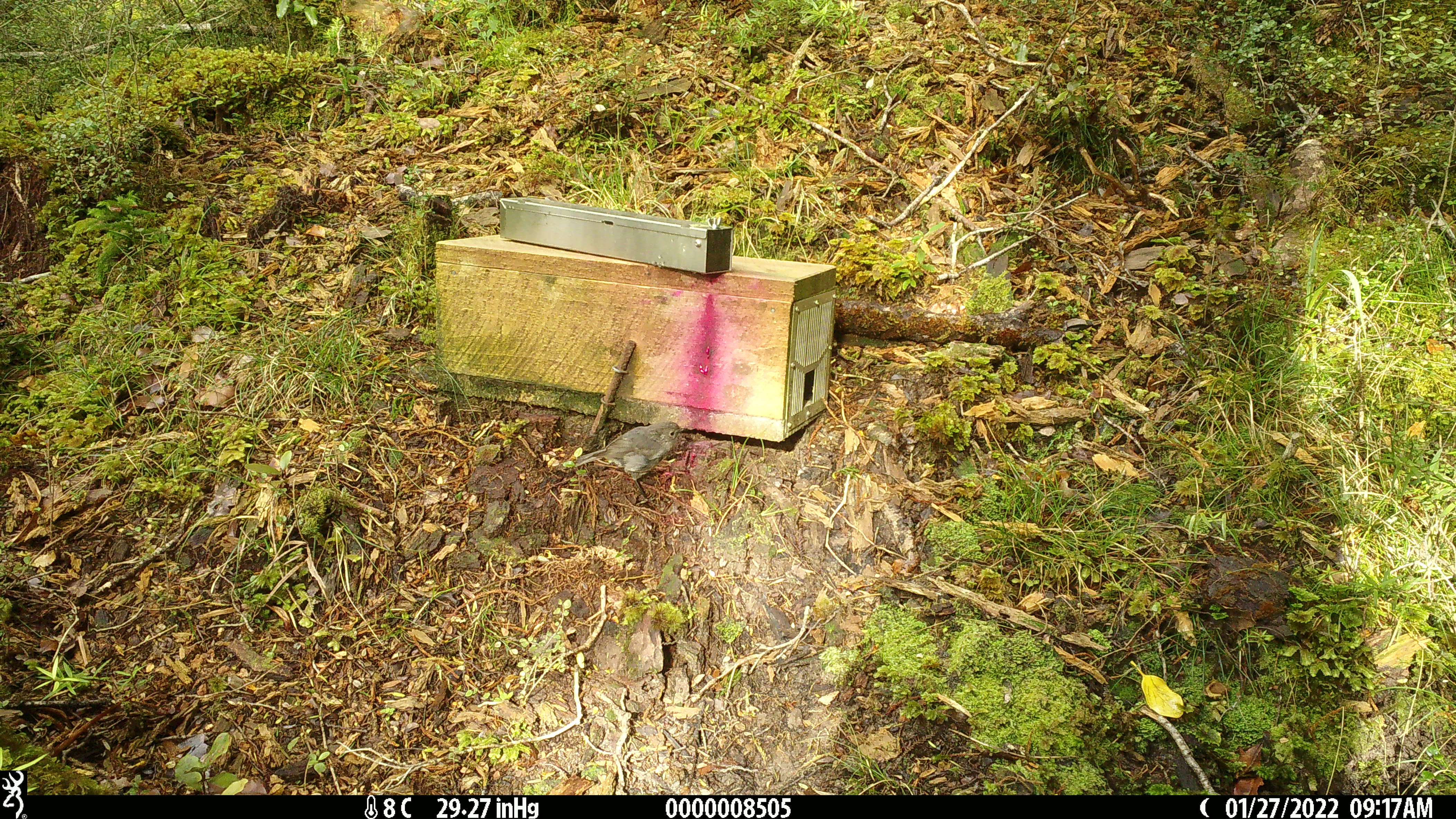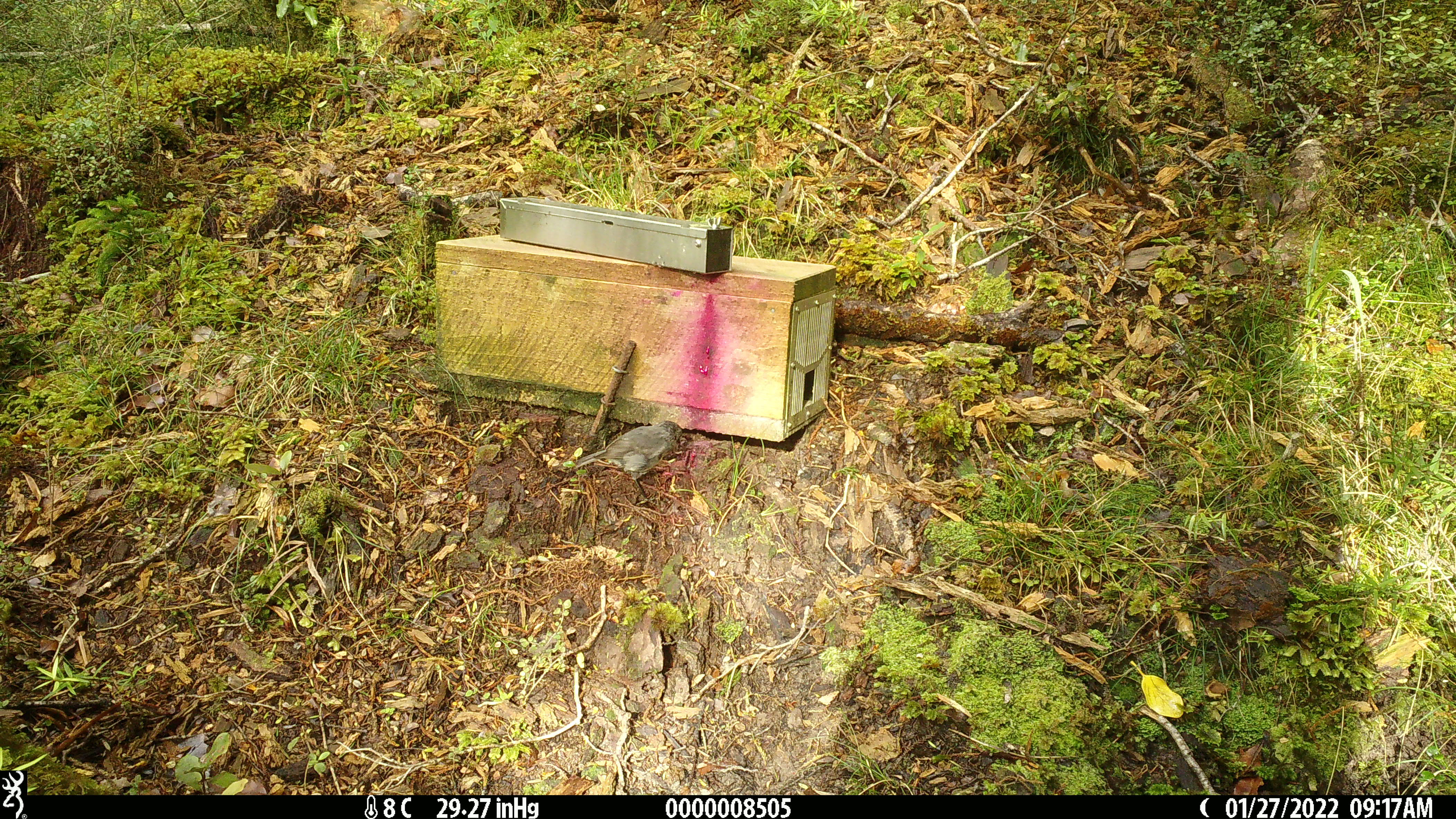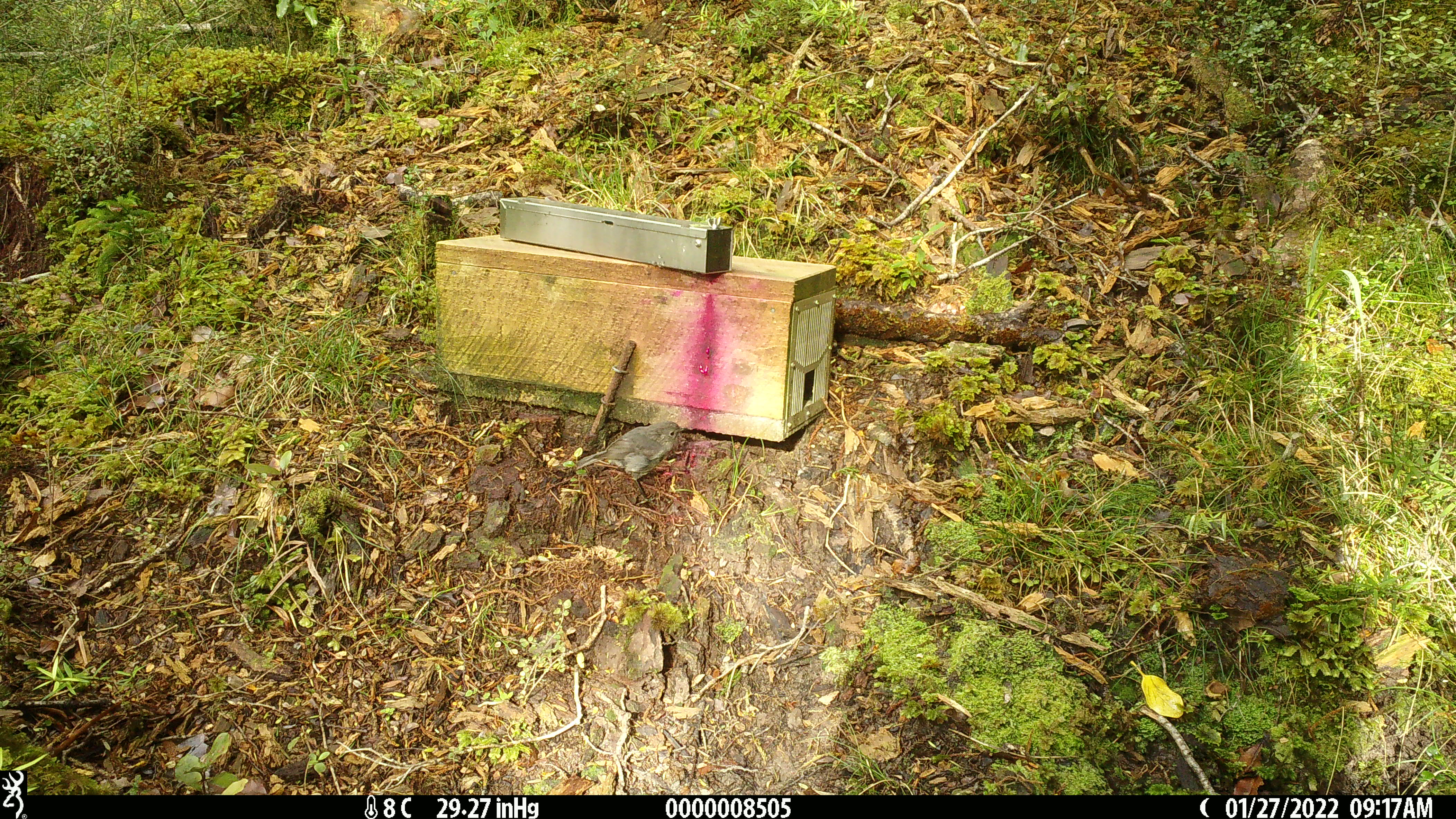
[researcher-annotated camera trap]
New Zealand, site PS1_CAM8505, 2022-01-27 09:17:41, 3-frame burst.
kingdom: Animalia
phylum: Chordata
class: Aves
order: Passeriformes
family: Petroicidae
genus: Petroica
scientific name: Petroica australis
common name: new zealand robin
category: robin